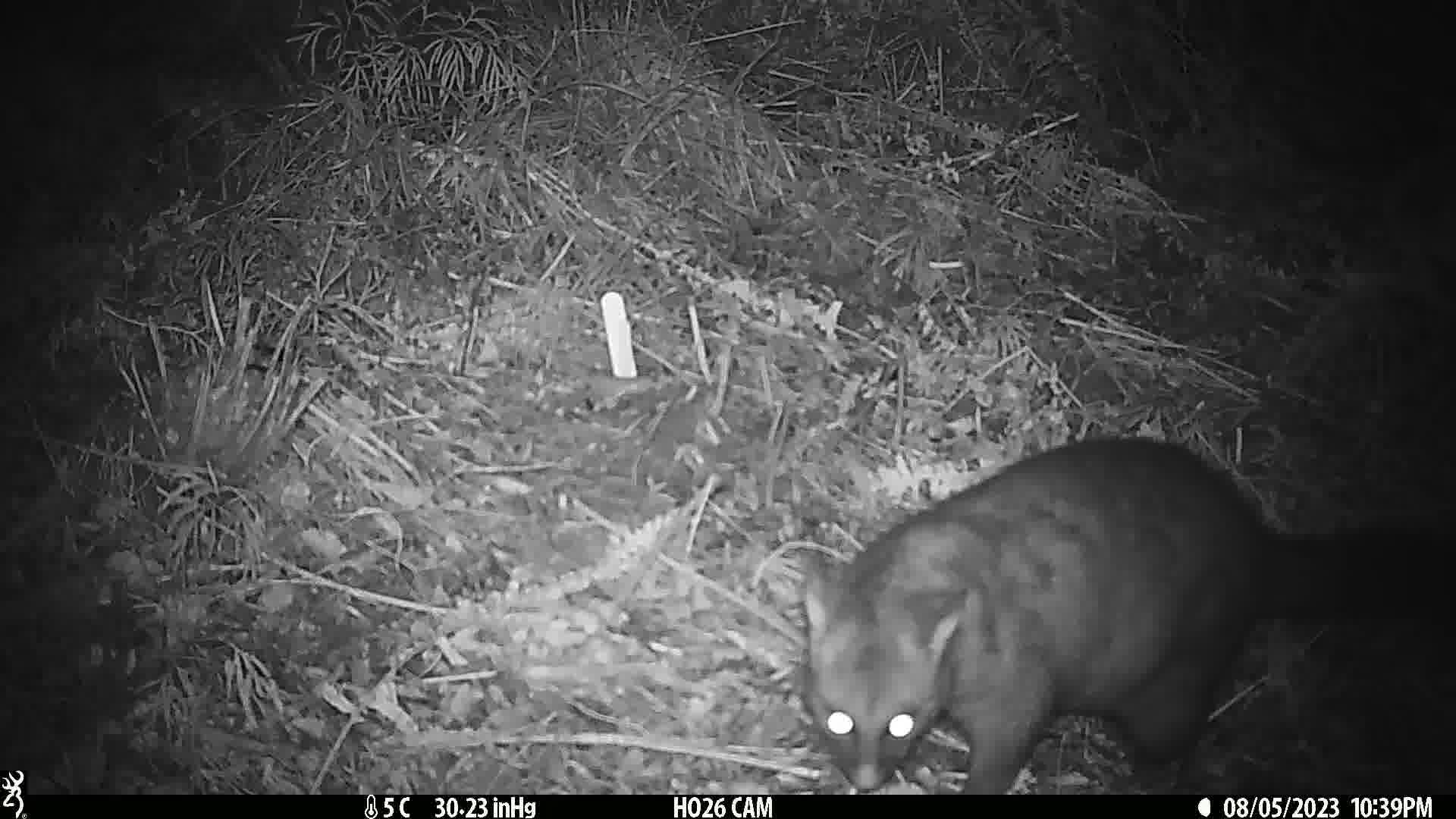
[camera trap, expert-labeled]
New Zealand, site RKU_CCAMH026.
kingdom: Animalia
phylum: Chordata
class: Mammalia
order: Diprotodontia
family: Phalangeridae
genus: Trichosurus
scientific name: Trichosurus vulpecula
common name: common brushtail possum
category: possum